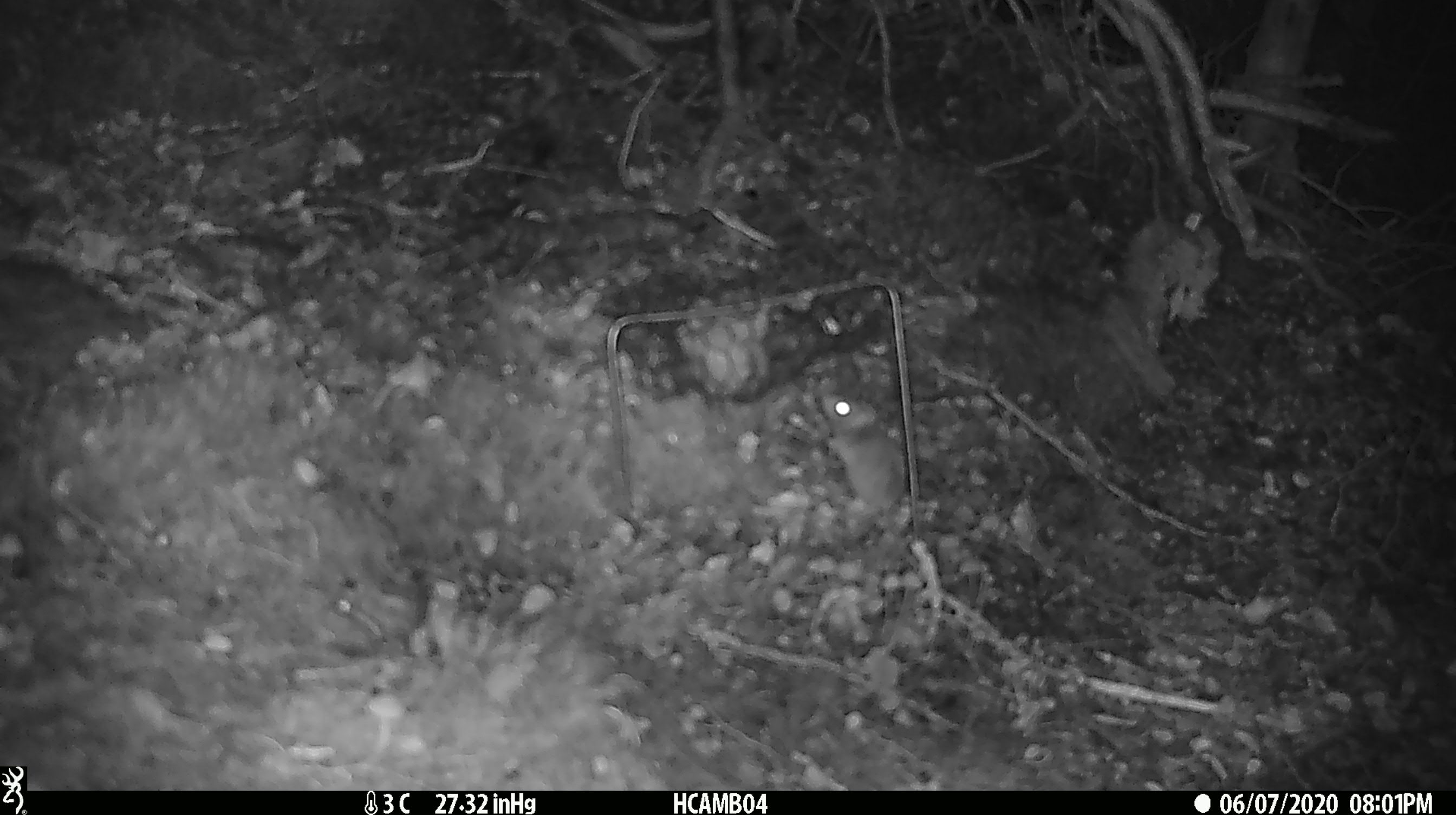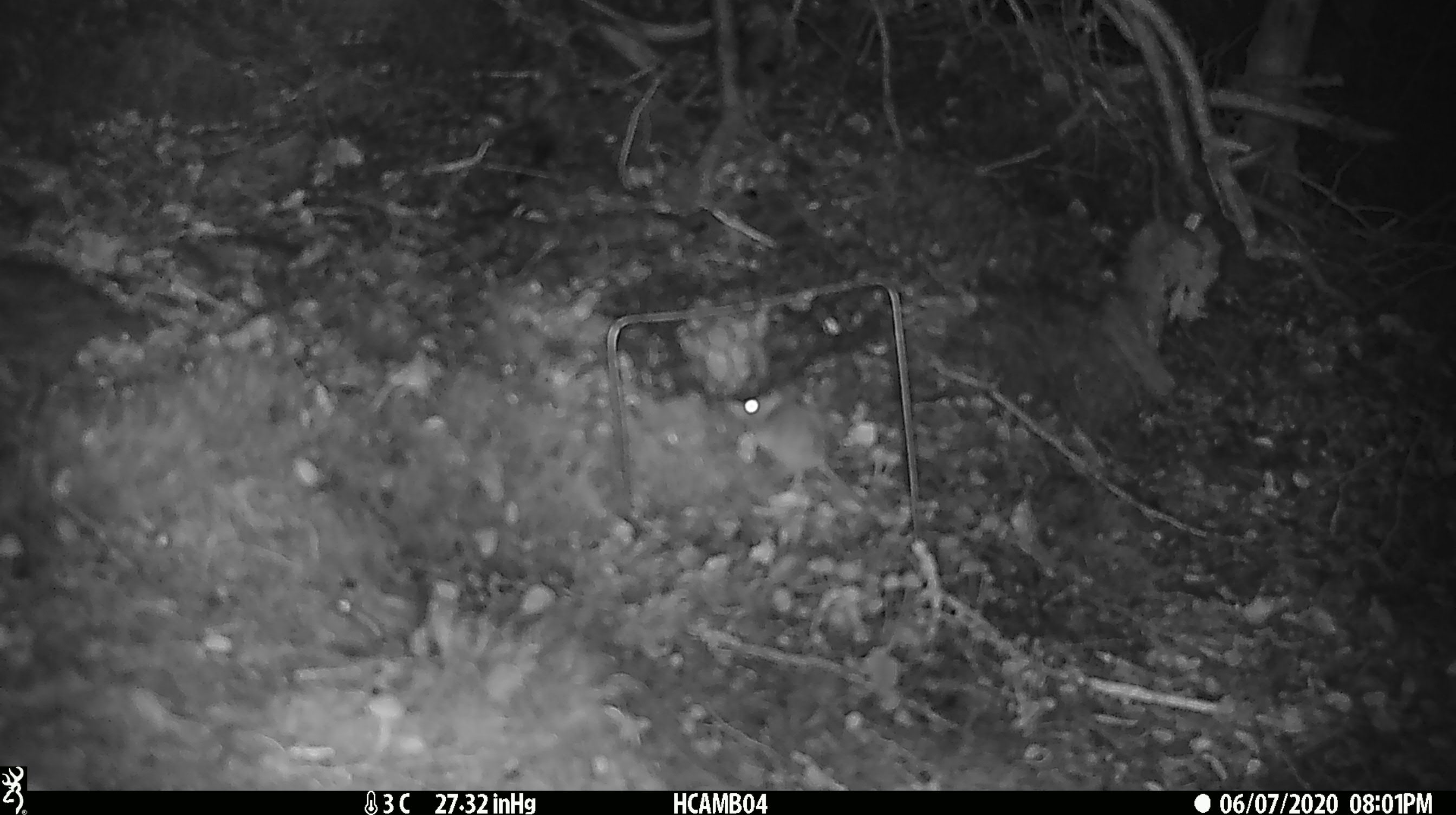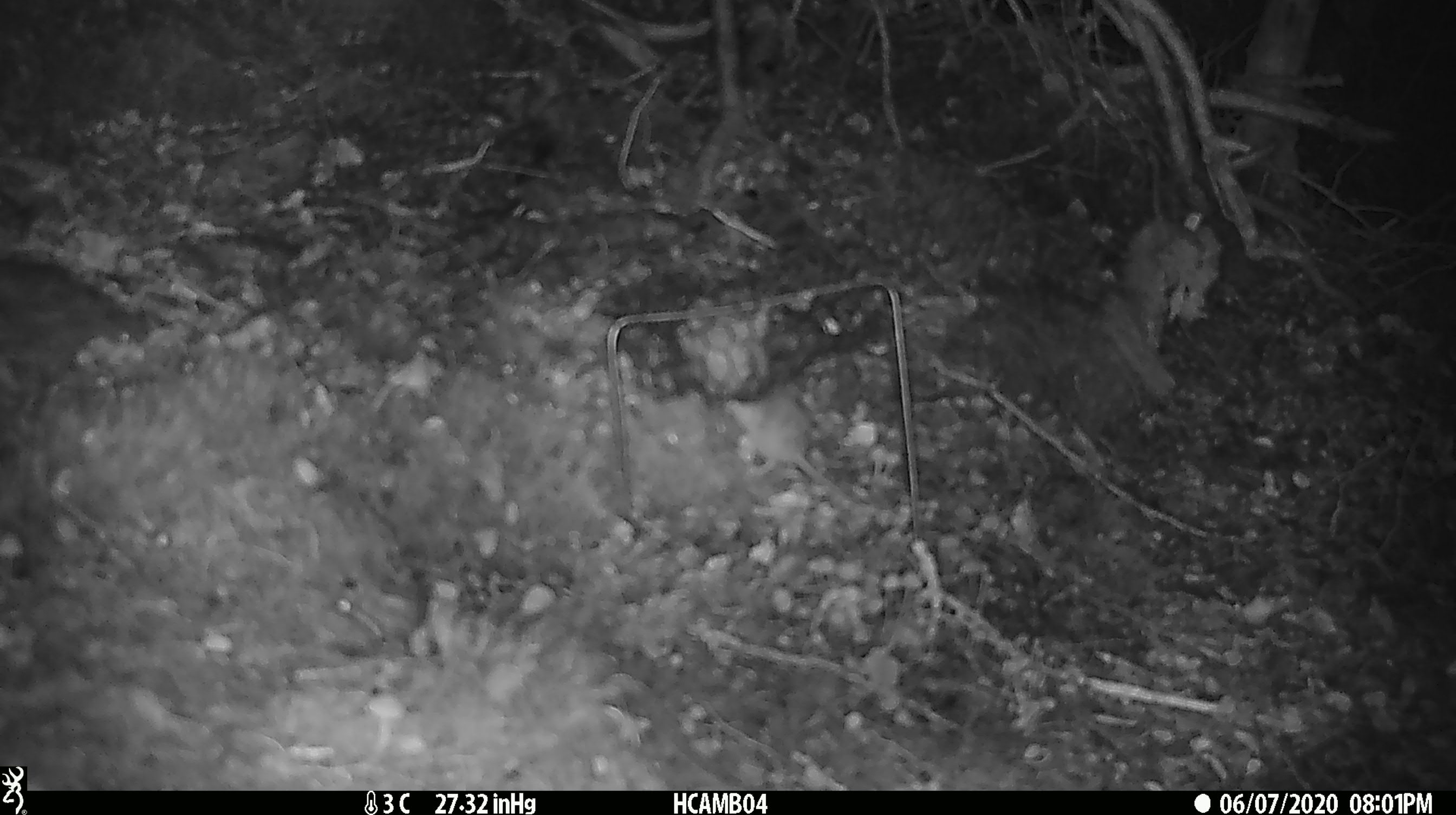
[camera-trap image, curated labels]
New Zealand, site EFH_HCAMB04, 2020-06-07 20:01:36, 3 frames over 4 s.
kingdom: Animalia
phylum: Chordata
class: Mammalia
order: Rodentia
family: Muridae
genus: Mus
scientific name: Mus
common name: mouse